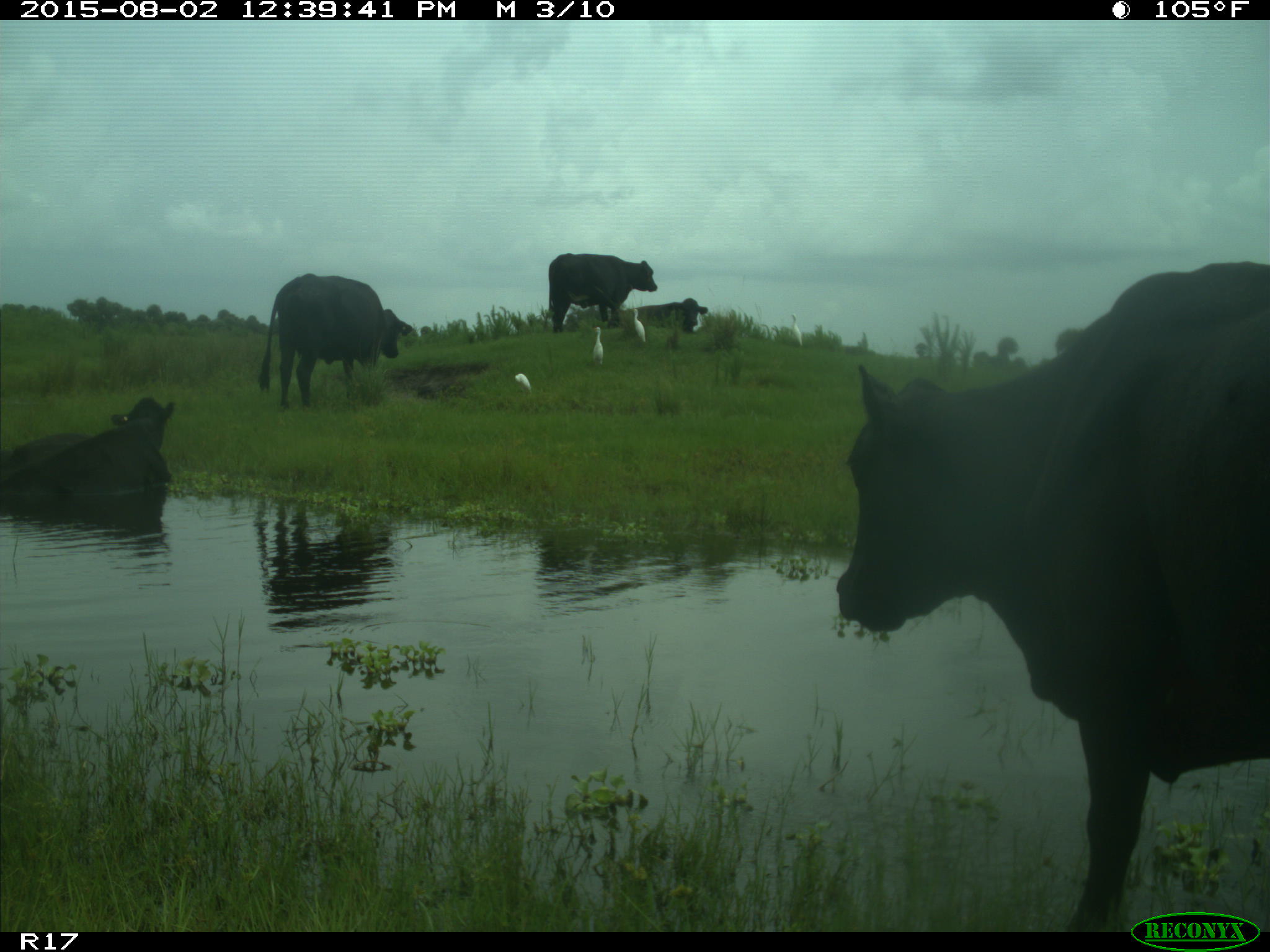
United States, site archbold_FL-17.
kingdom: Animalia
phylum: Chordata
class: Mammalia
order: Artiodactyla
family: Bovidae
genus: Bos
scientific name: Bos taurus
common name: domestic cow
Bos taurus (domestic cow).